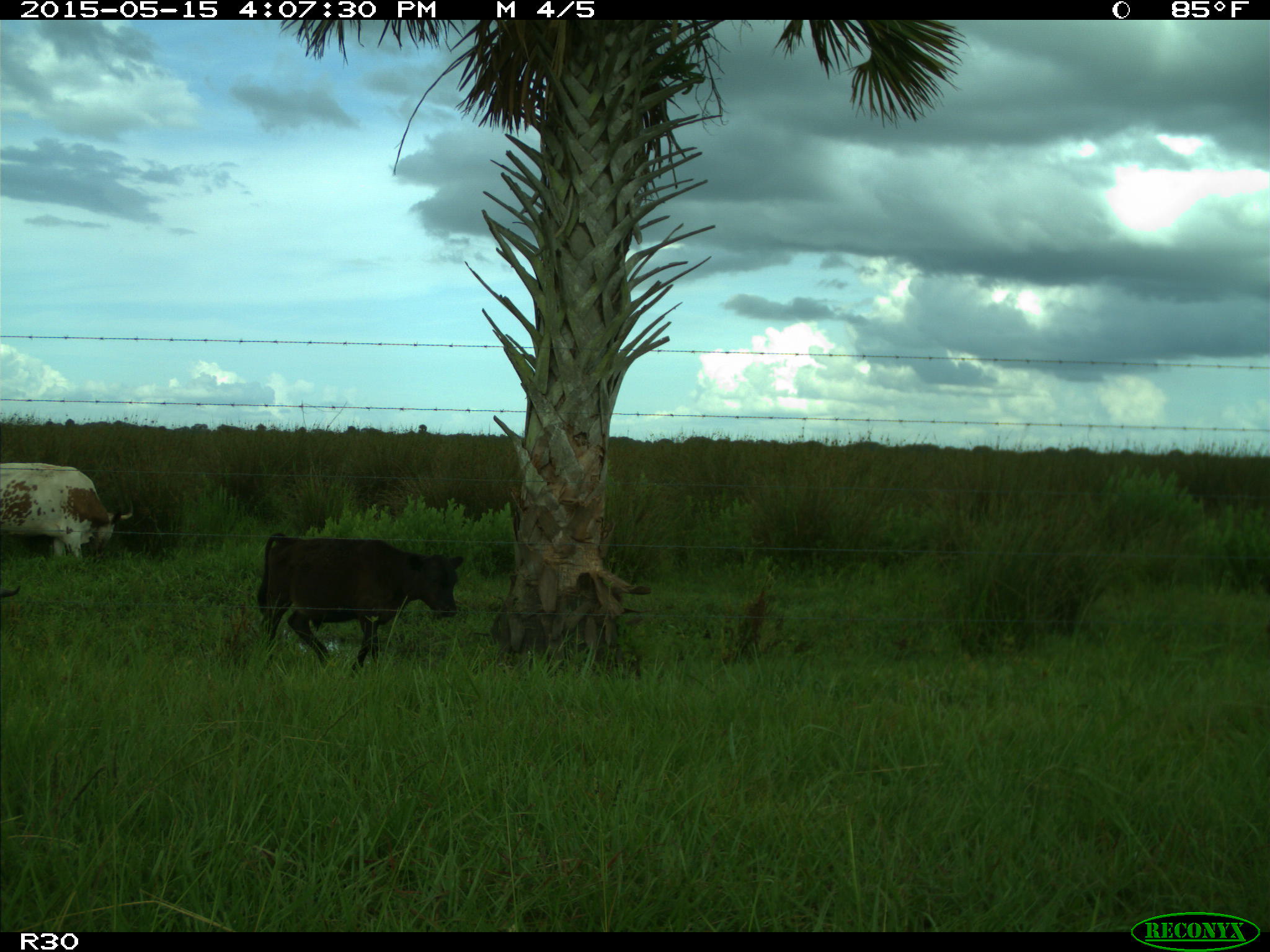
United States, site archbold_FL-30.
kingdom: Animalia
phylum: Chordata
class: Mammalia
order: Artiodactyla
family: Bovidae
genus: Bos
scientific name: Bos taurus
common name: domestic cow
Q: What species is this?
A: Bos taurus (domestic cow).